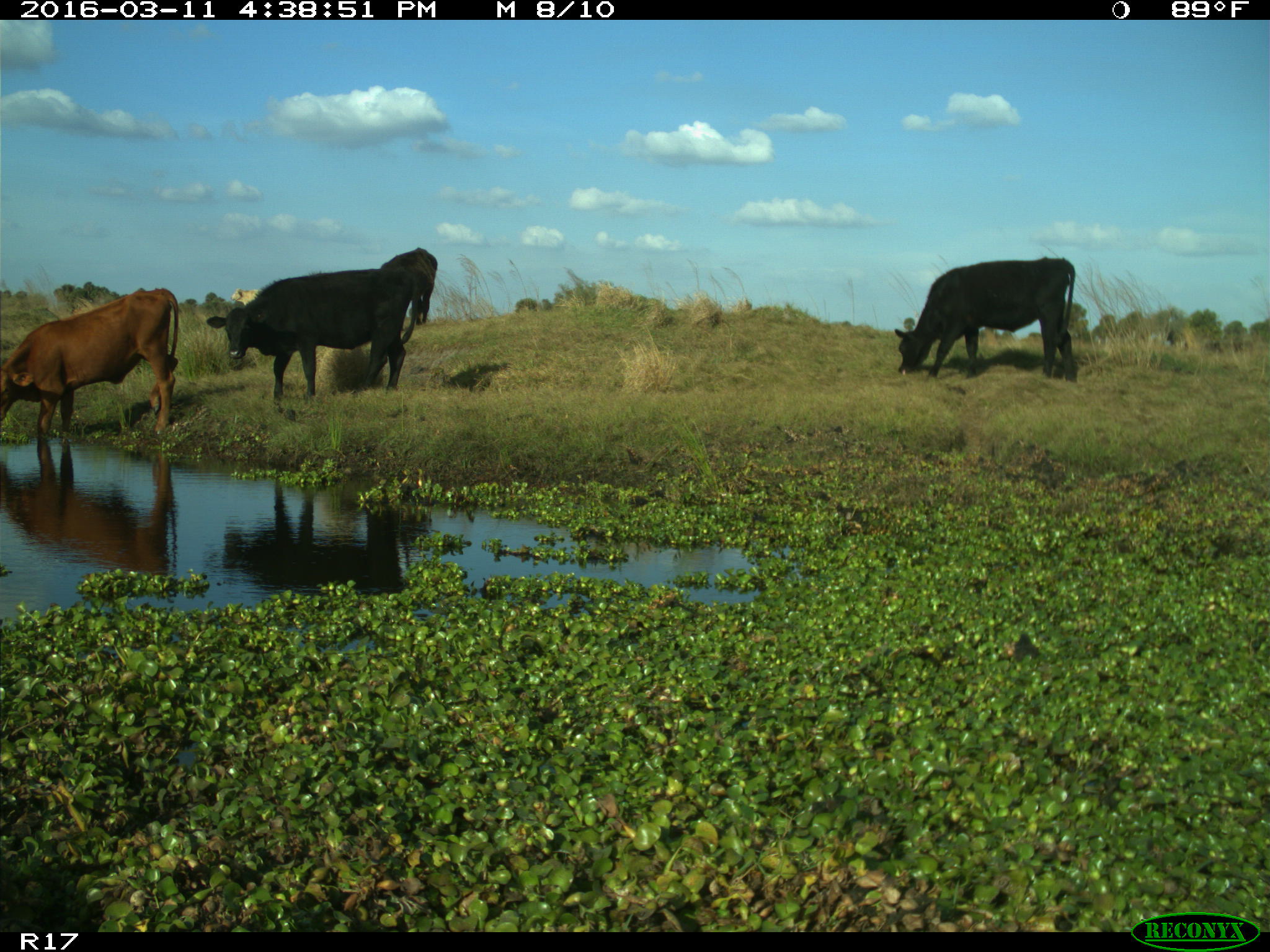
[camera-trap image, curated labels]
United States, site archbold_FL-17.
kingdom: Animalia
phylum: Chordata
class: Mammalia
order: Artiodactyla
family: Bovidae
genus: Bos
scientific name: Bos taurus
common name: domestic cow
Bos taurus (domestic cow).